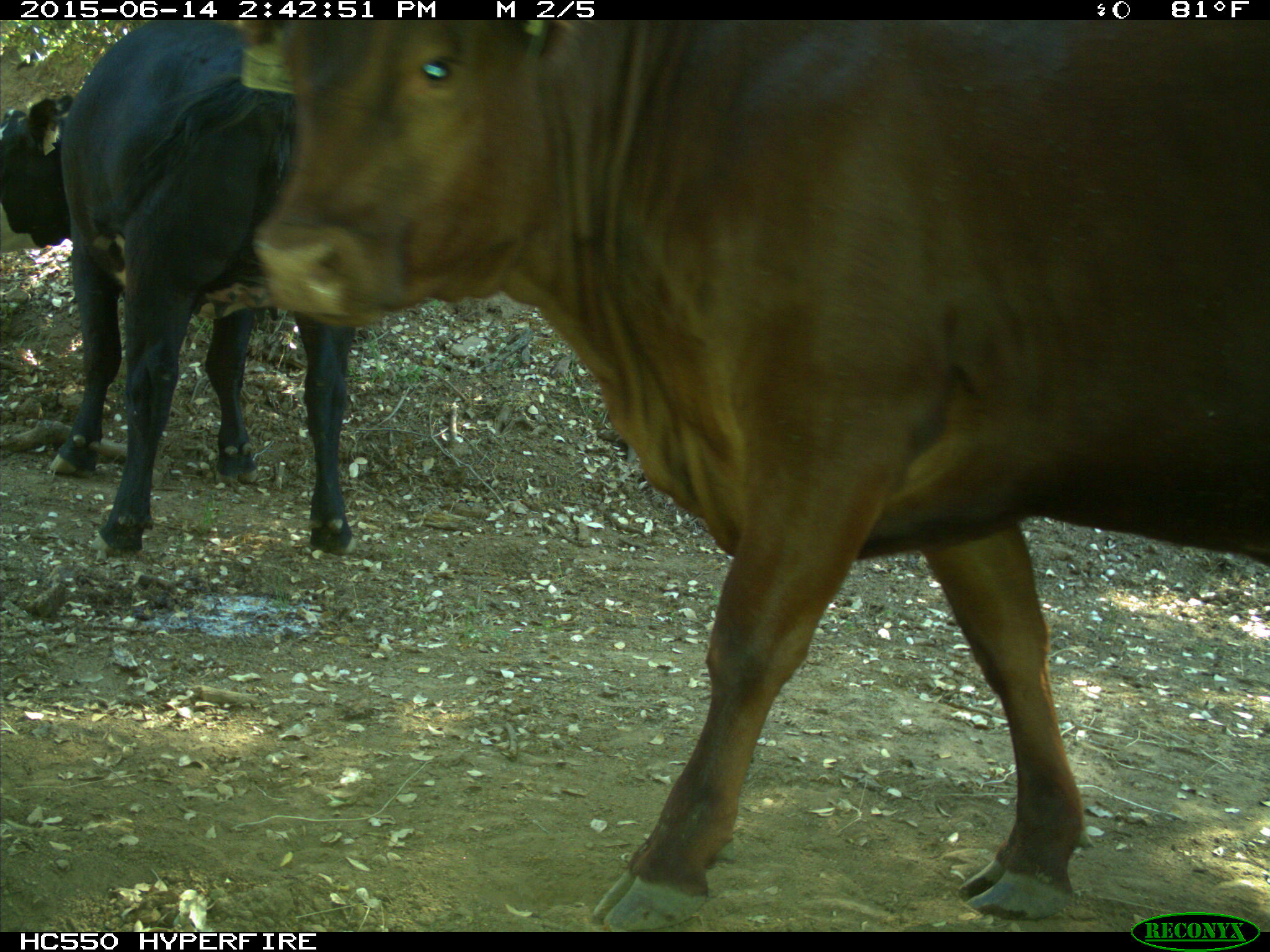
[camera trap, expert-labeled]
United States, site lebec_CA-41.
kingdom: Animalia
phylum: Chordata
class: Mammalia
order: Artiodactyla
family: Bovidae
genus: Bos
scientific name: Bos taurus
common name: domestic cow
Bos taurus (domestic cow).